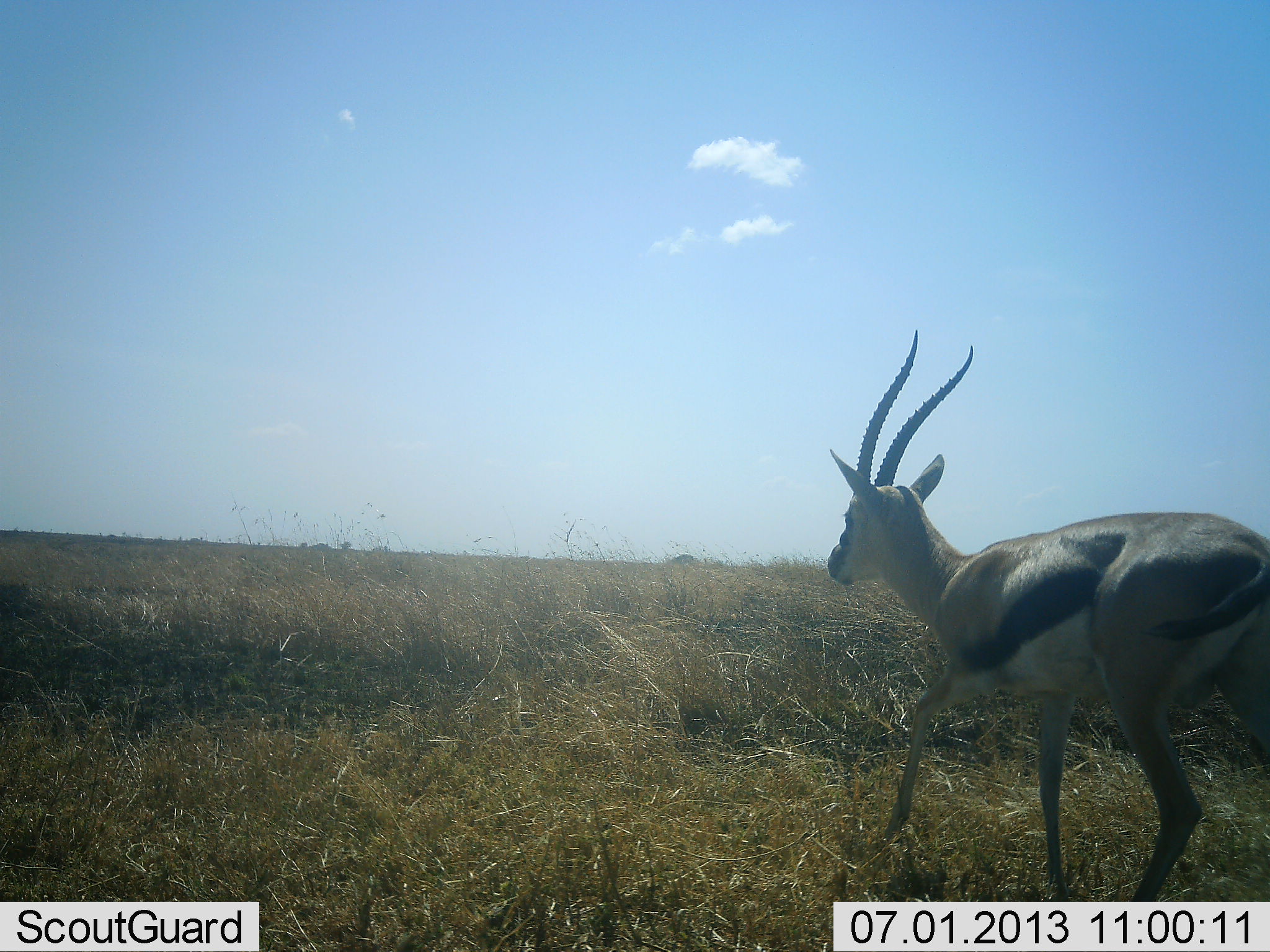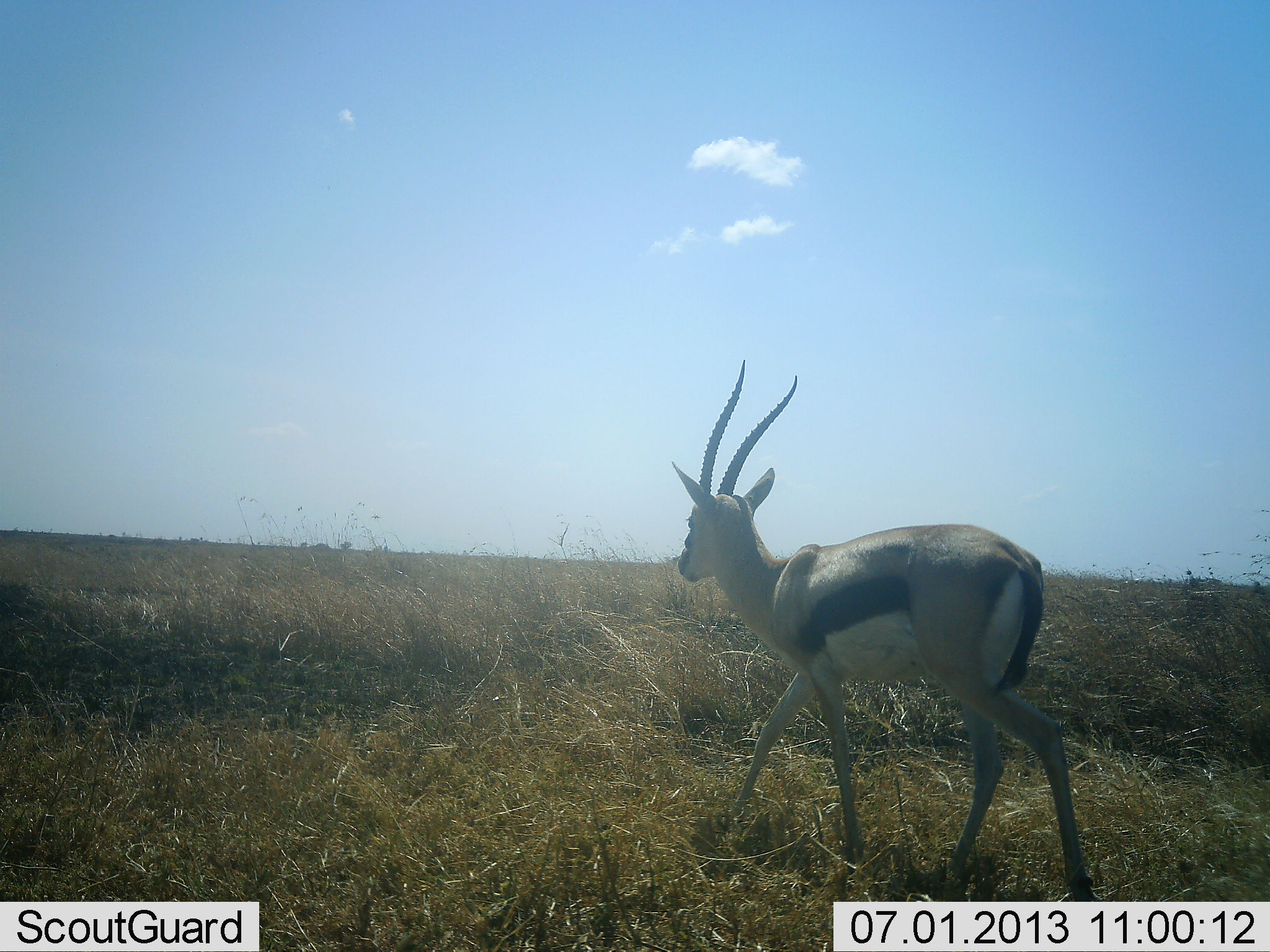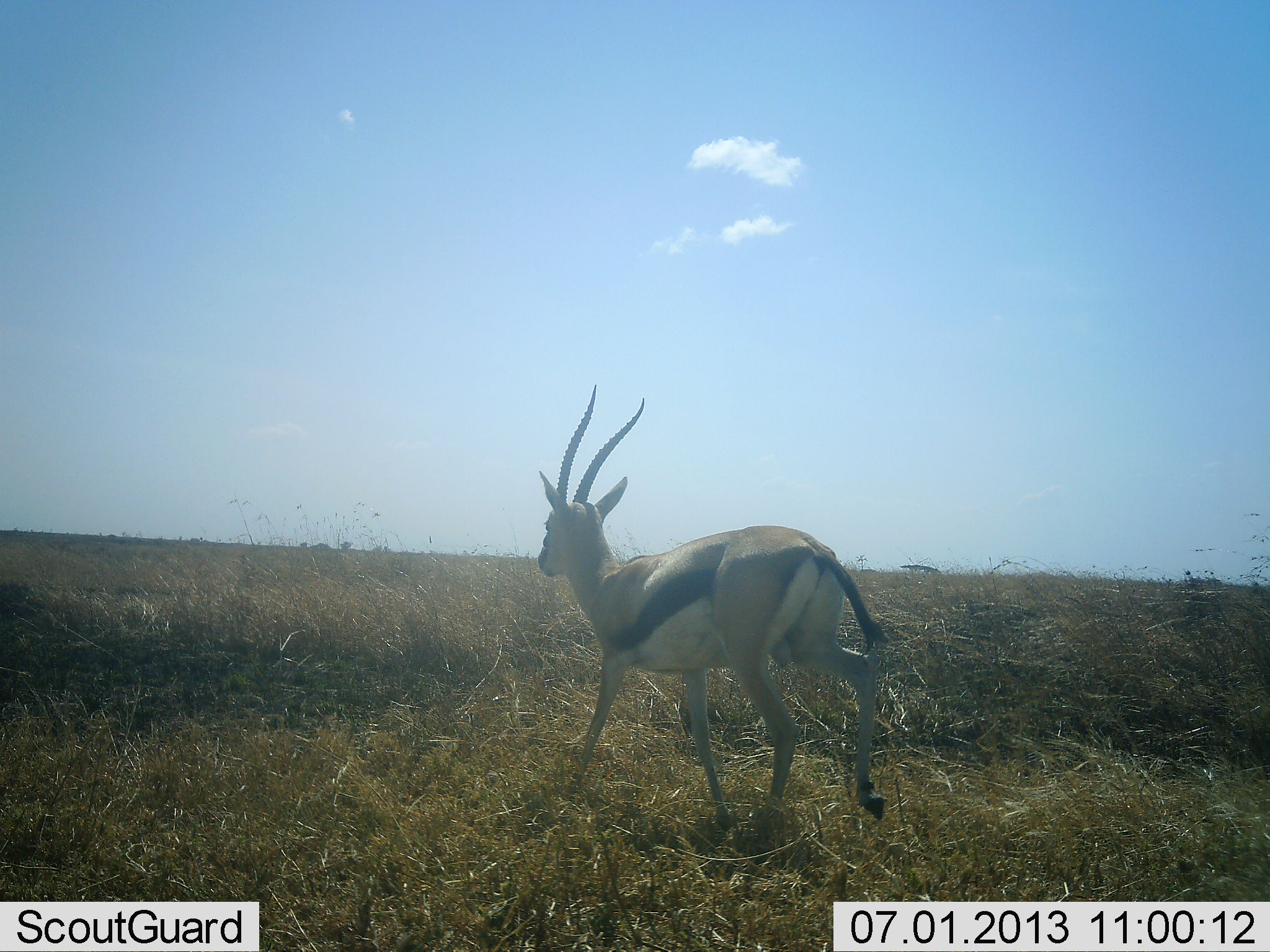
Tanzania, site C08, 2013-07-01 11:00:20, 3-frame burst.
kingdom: Animalia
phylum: Chordata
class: Mammalia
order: Artiodactyla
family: Bovidae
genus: Eudorcas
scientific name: Eudorcas thomsonii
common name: thomson's gazelle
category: gazellethomsons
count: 1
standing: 10%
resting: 0%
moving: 93%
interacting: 0%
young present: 0%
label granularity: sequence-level